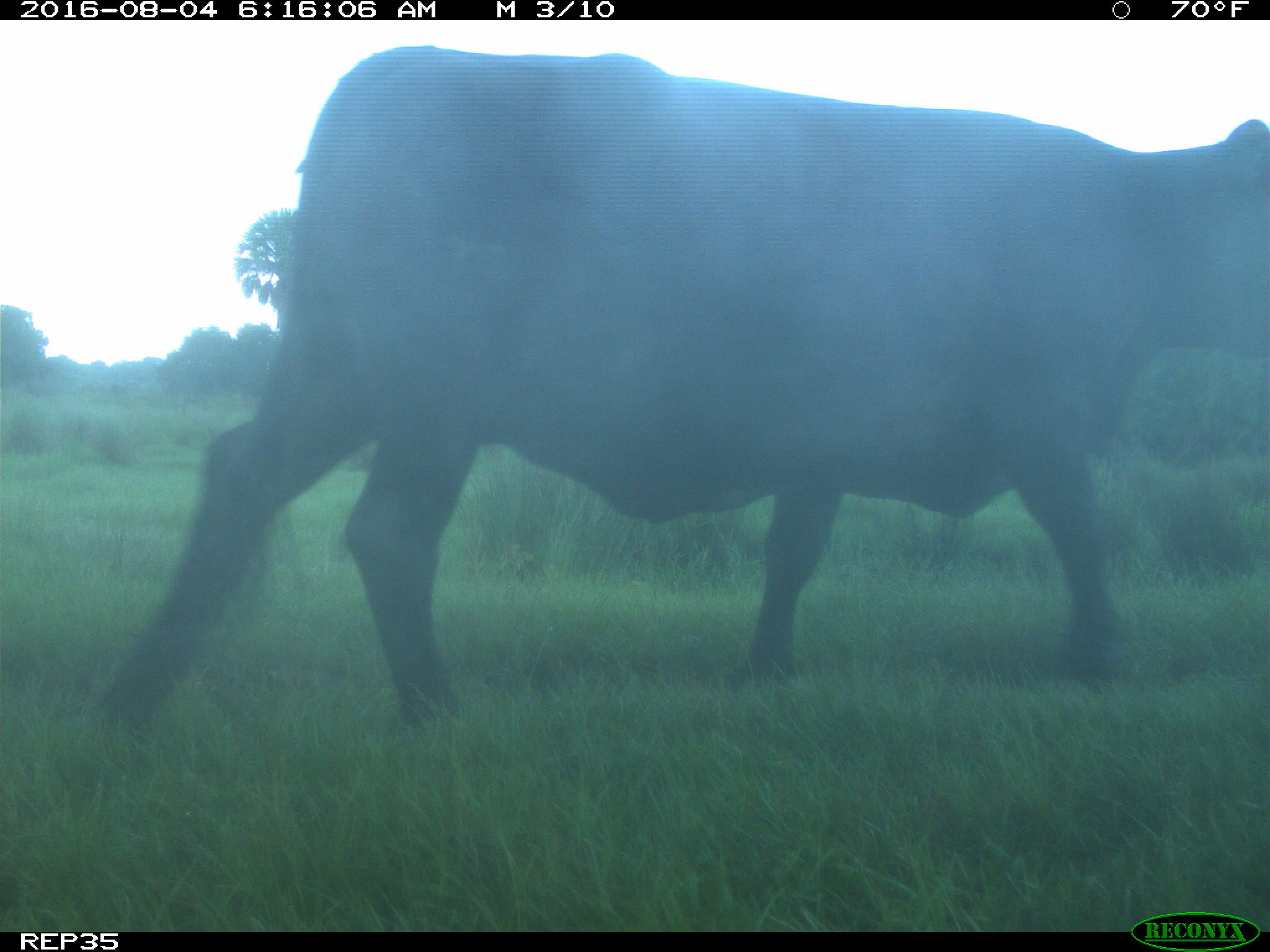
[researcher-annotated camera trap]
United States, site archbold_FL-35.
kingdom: Animalia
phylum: Chordata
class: Mammalia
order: Artiodactyla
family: Bovidae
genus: Bos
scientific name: Bos taurus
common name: domestic cow